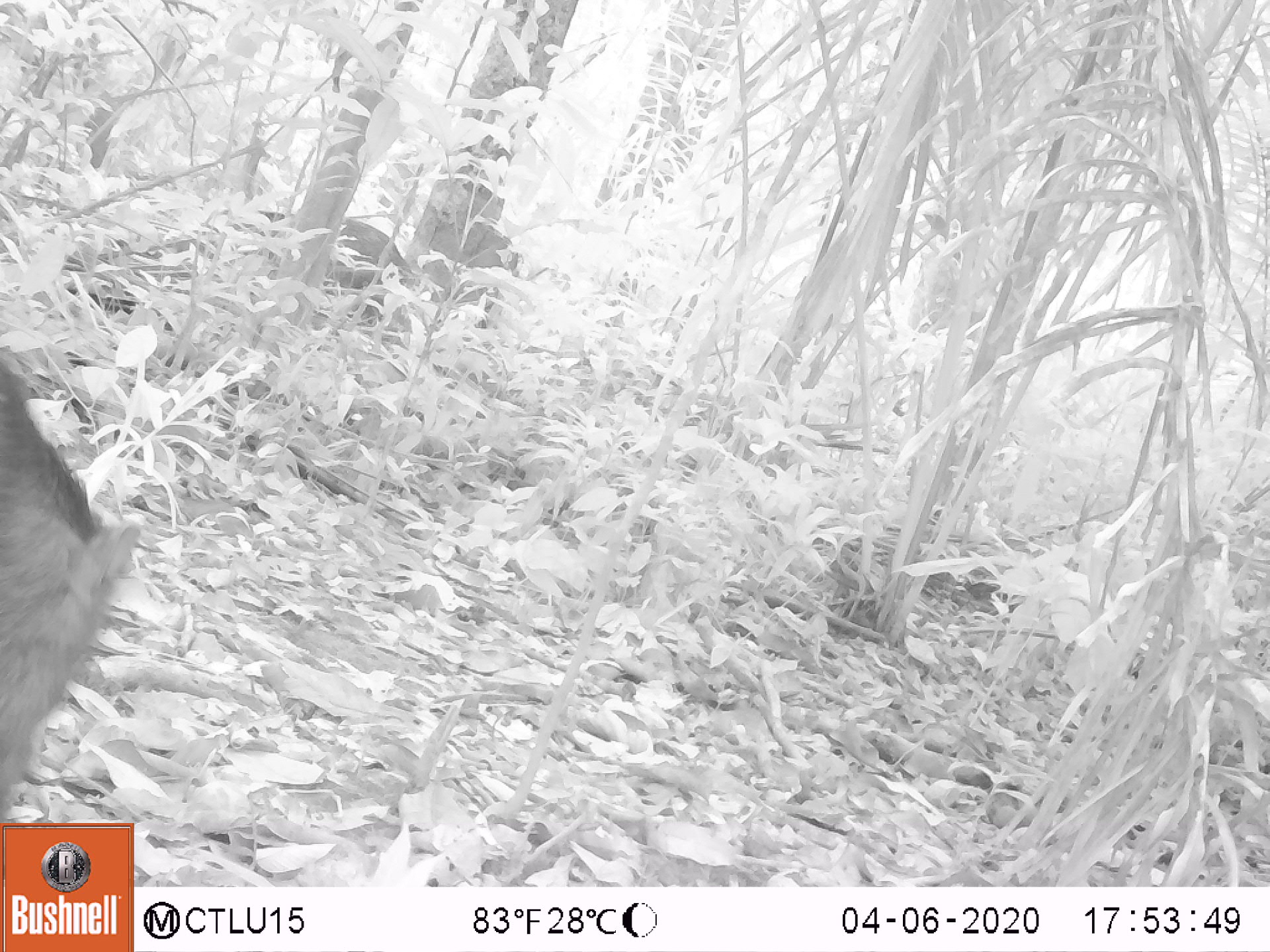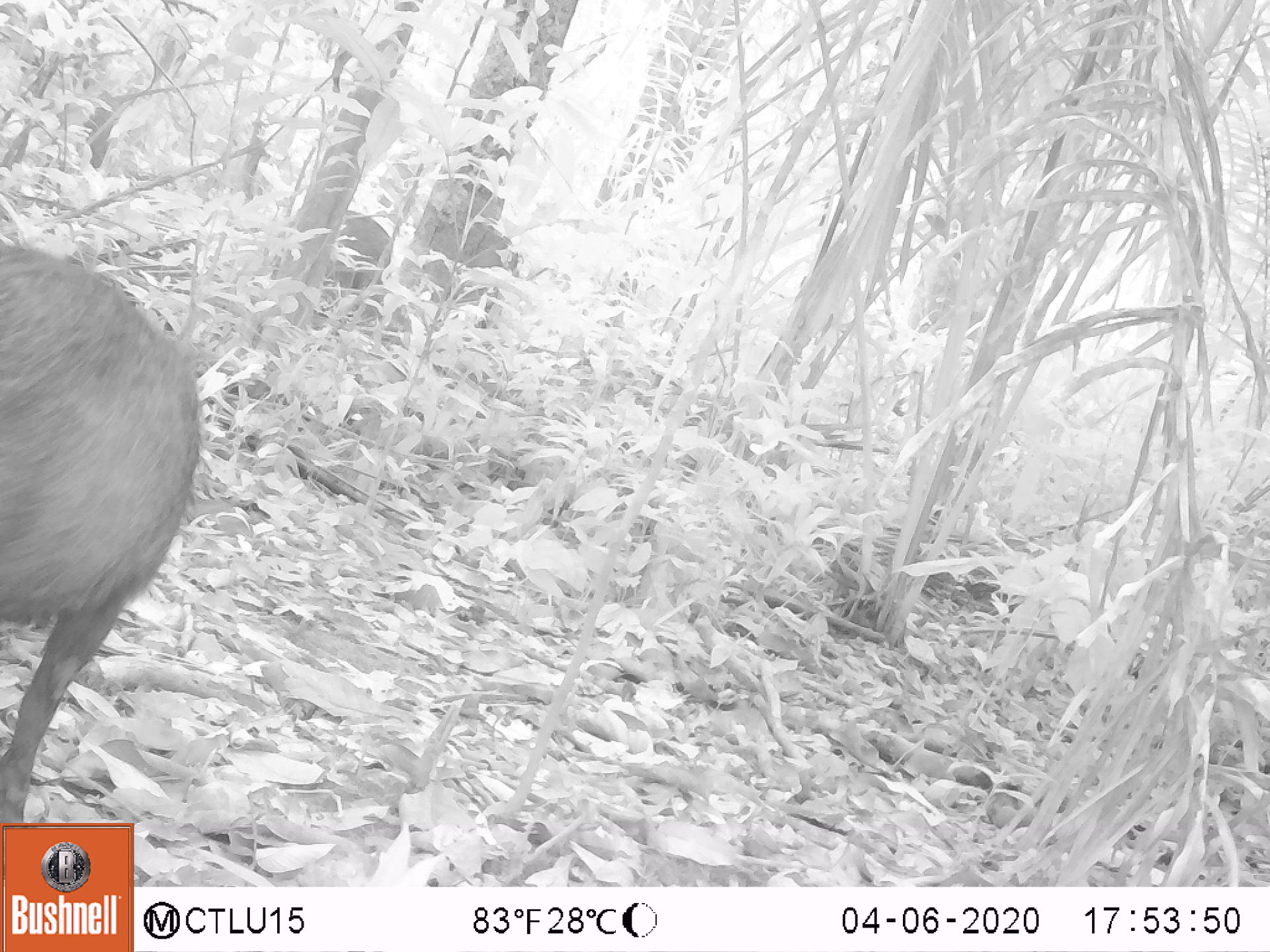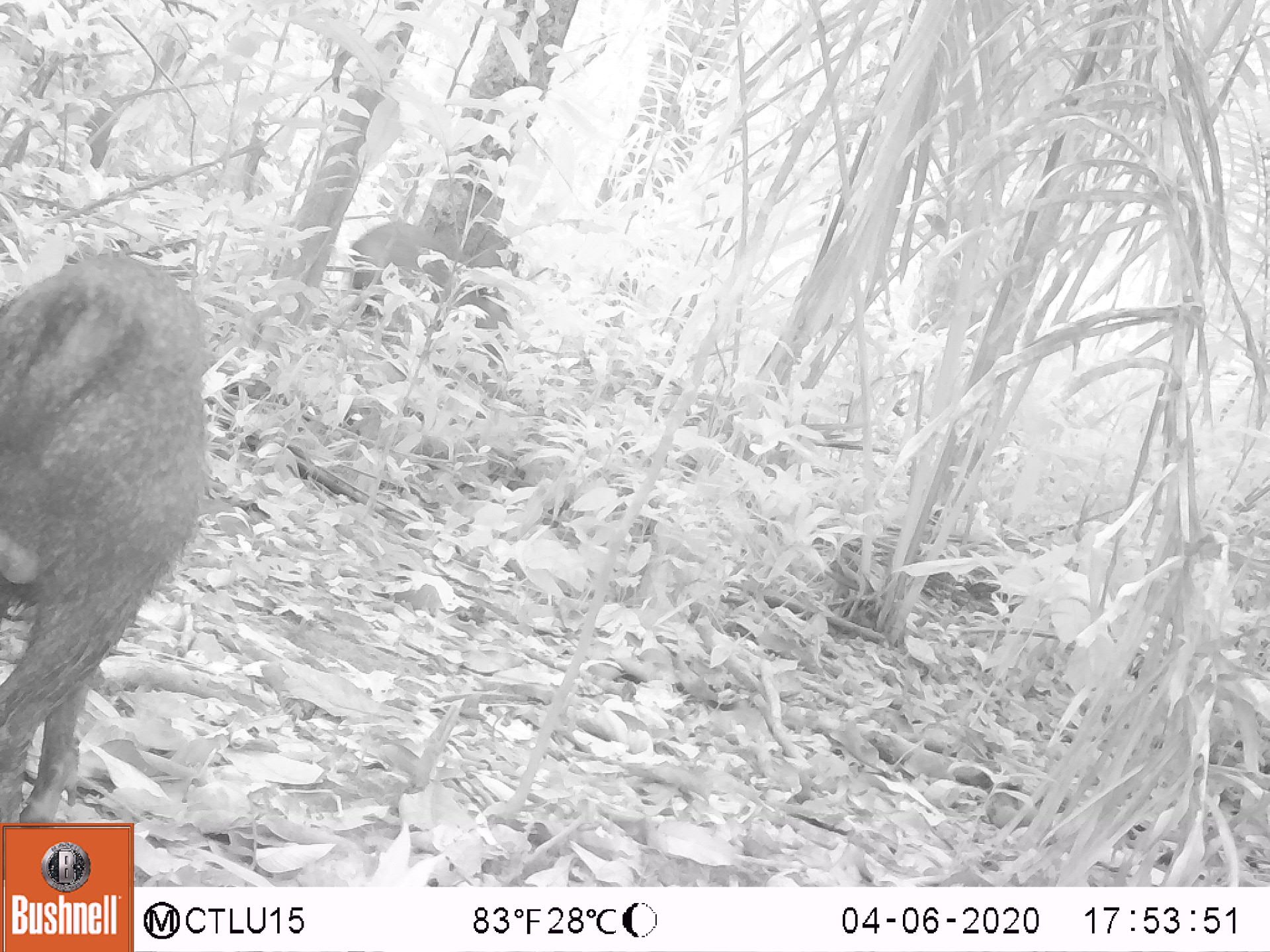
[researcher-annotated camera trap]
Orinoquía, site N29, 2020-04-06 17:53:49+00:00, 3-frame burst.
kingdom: Animalia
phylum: Chordata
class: Mammalia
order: Artiodactyla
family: Tayassuidae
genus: Pecari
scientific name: Pecari tajacu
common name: collared peccary